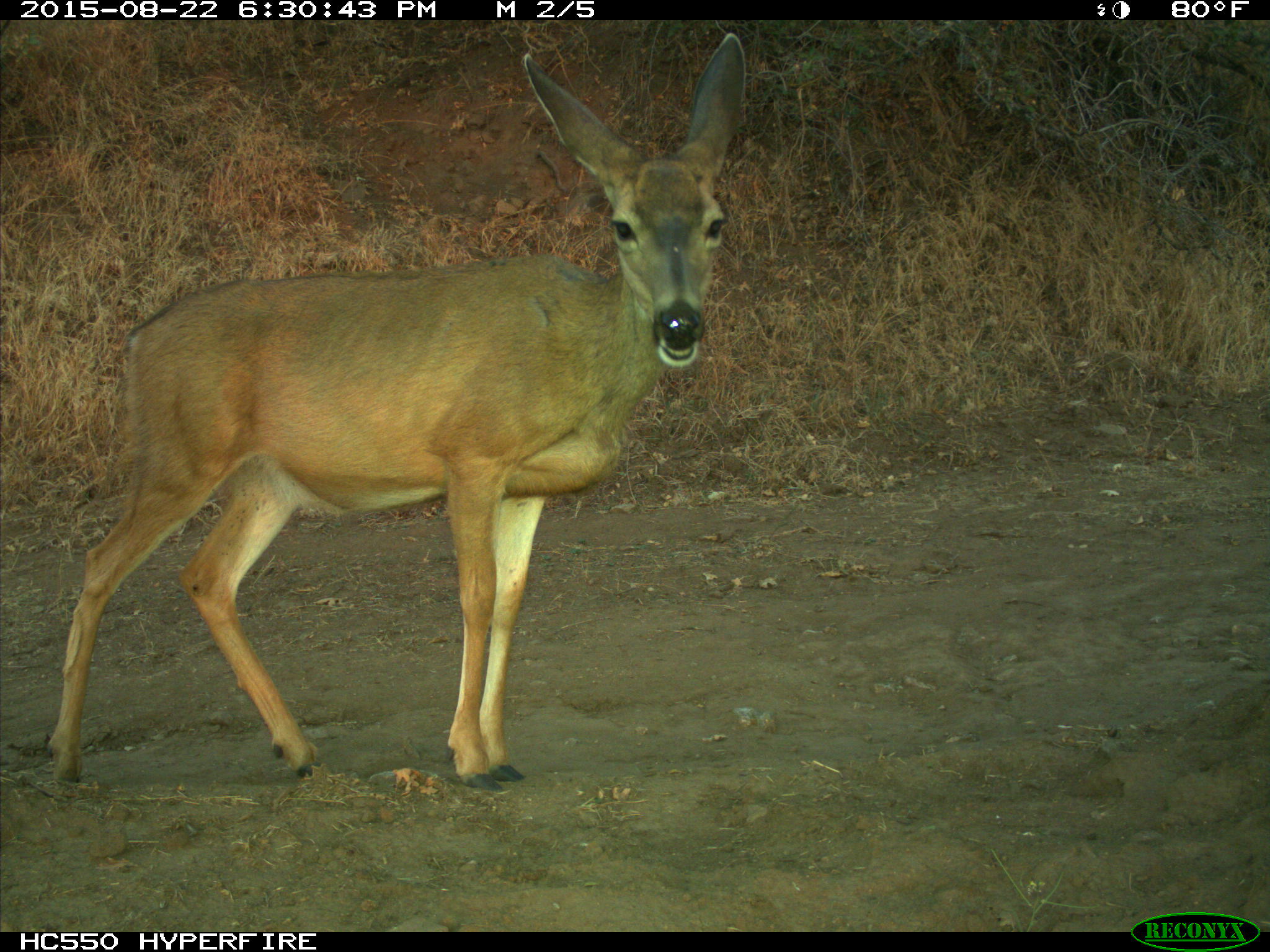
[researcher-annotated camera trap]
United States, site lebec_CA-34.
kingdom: Animalia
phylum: Chordata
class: Mammalia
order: Artiodactyla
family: Cervidae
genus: Odocoileus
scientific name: Odocoileus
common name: deer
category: unidentified deer